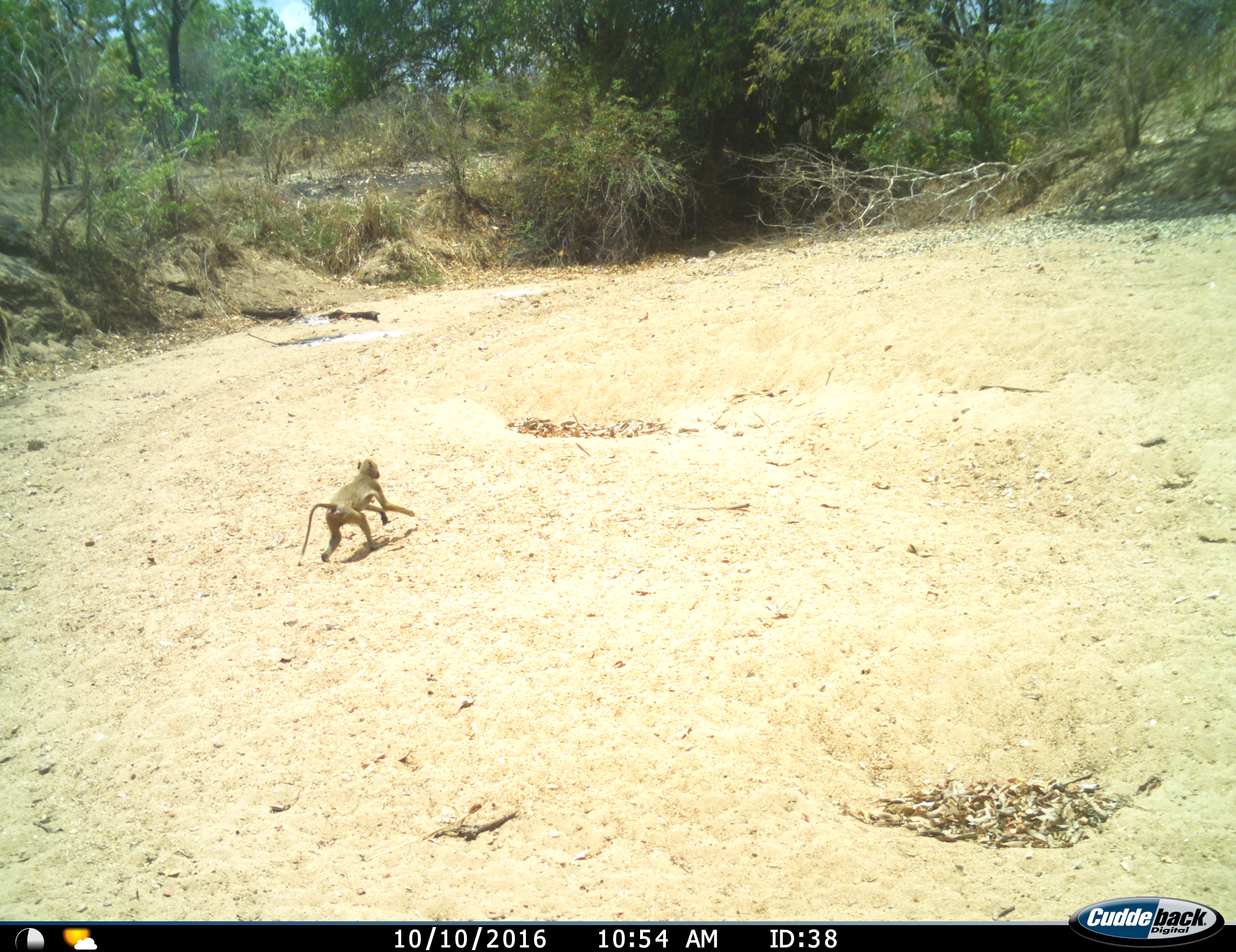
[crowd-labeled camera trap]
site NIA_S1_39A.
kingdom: Animalia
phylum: Chordata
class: Mammalia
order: Primates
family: Cercopithecidae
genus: Papio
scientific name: Papio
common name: baboon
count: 1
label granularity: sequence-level